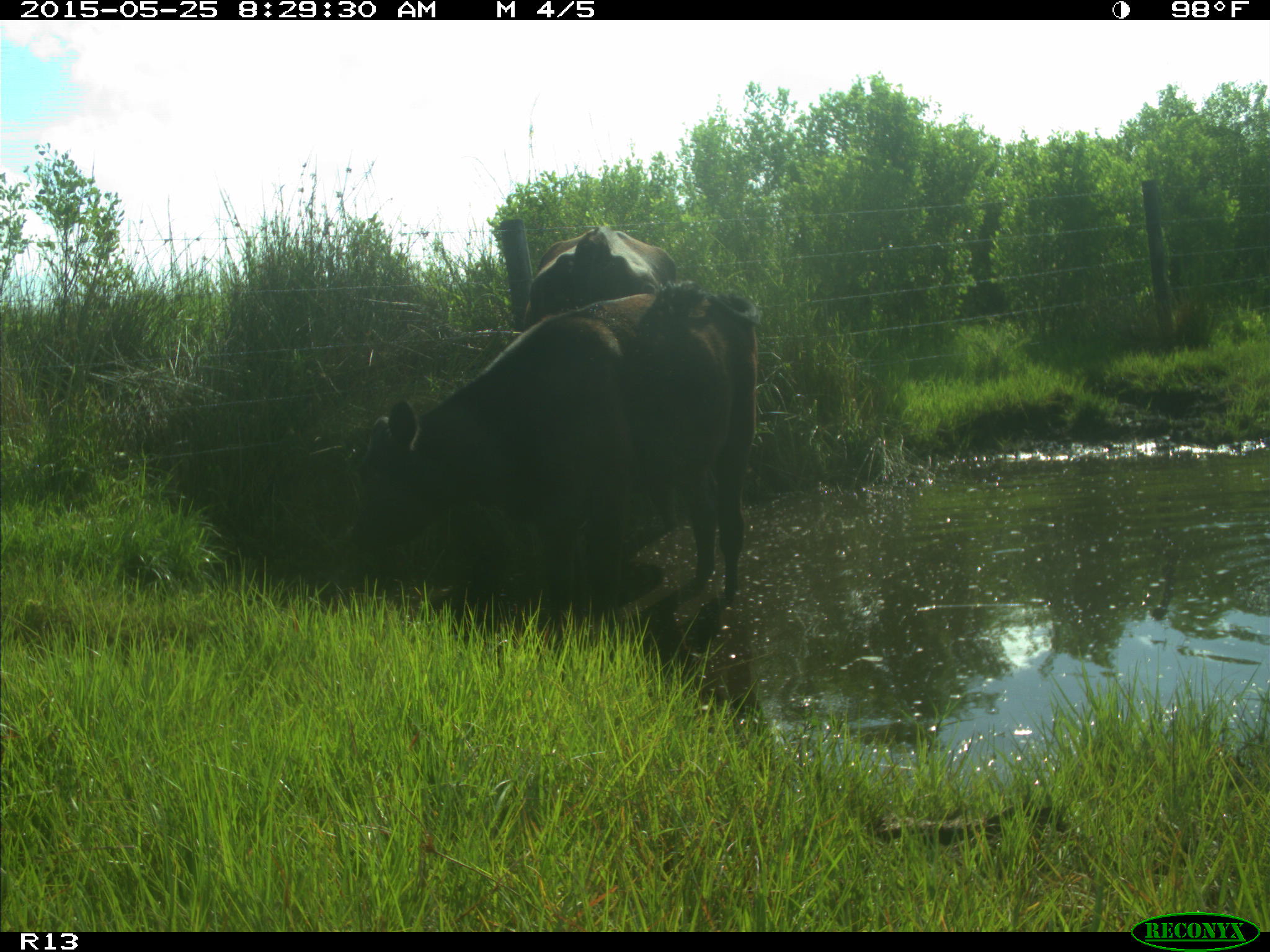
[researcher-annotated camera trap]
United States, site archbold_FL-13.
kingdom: Animalia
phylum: Chordata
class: Mammalia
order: Artiodactyla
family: Bovidae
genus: Bos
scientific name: Bos taurus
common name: domestic cow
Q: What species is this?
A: Bos taurus (domestic cow).